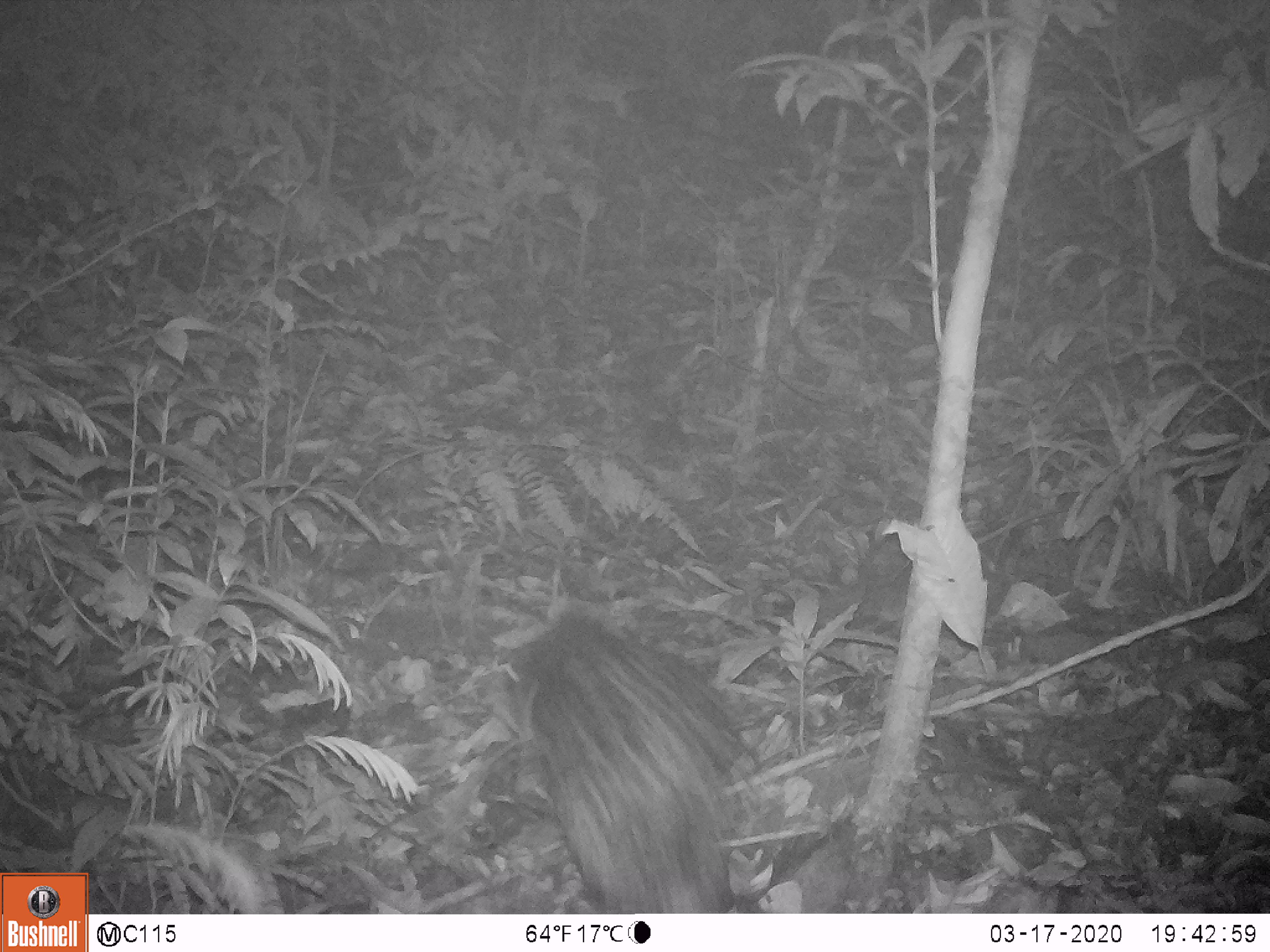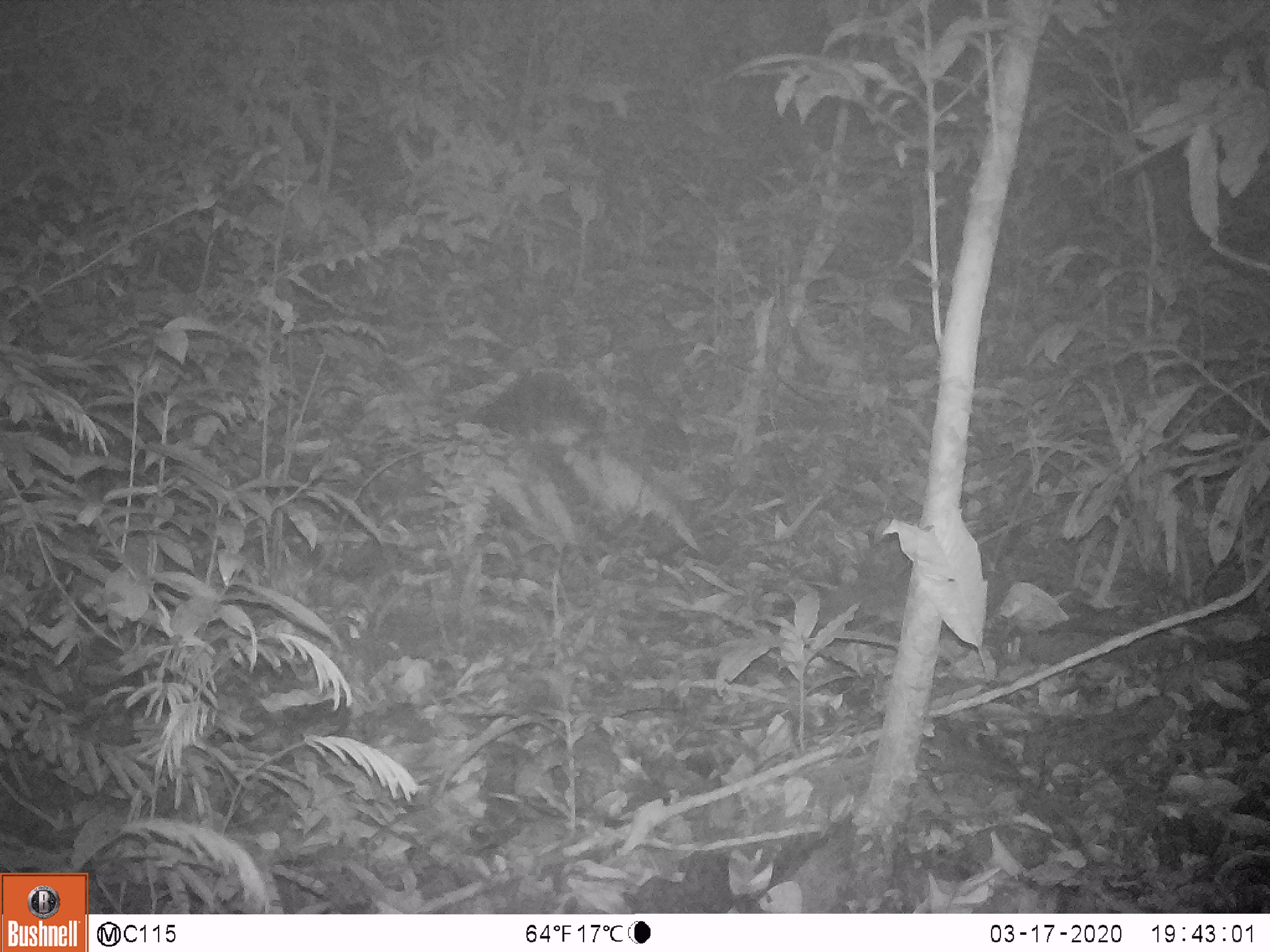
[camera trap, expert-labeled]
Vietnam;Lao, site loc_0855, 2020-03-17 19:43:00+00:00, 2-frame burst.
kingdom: Animalia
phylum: Chordata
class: Mammalia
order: Rodentia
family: Hystricidae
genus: Hystrix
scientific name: Hystrix brachyura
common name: malayan porcupine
Malayan porcupine (Hystrix brachyura). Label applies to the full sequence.